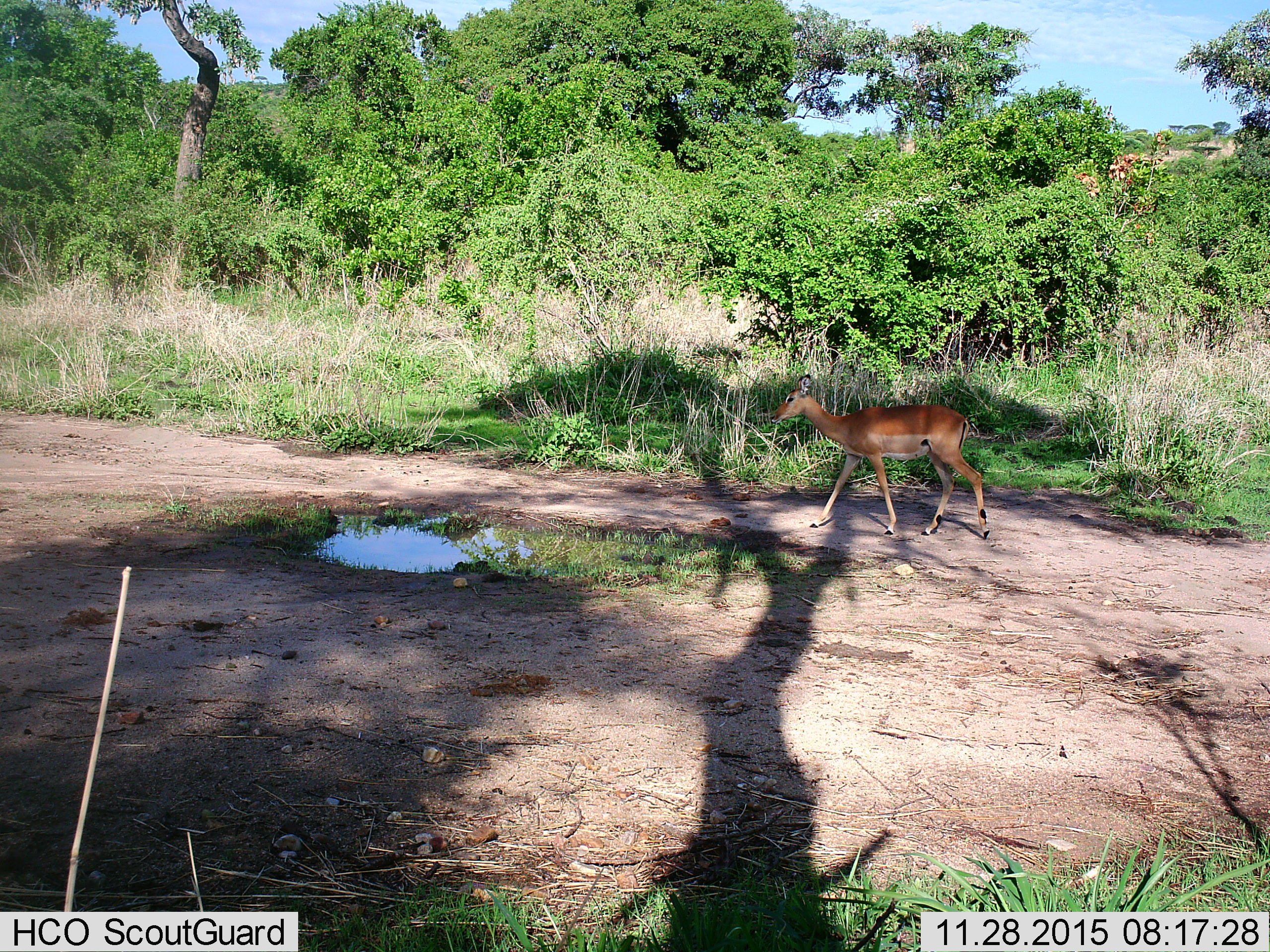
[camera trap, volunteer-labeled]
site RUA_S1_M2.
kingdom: Animalia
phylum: Chordata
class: Mammalia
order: Artiodactyla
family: Bovidae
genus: Aepyceros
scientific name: Aepyceros melampus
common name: impala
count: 1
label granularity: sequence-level